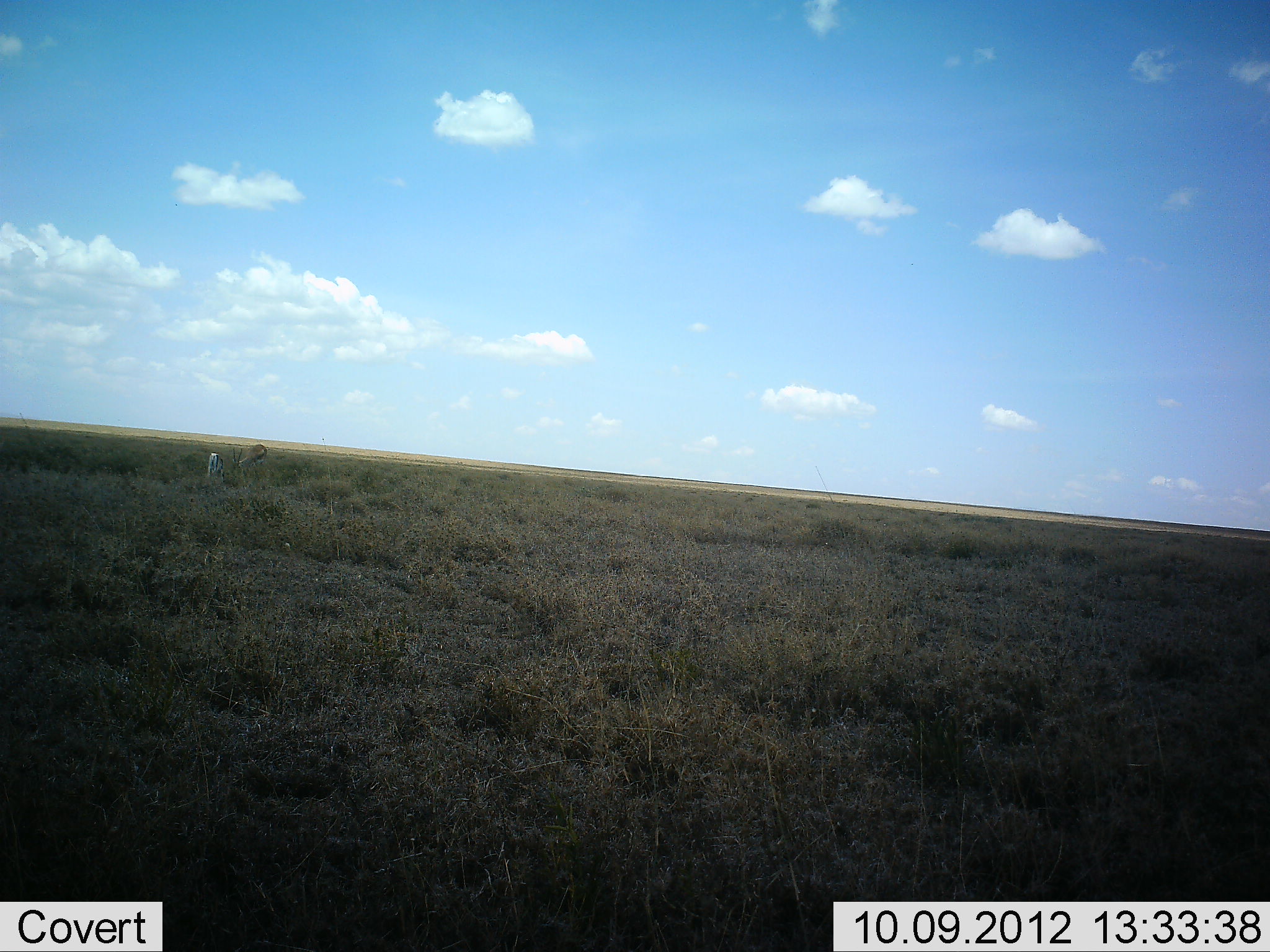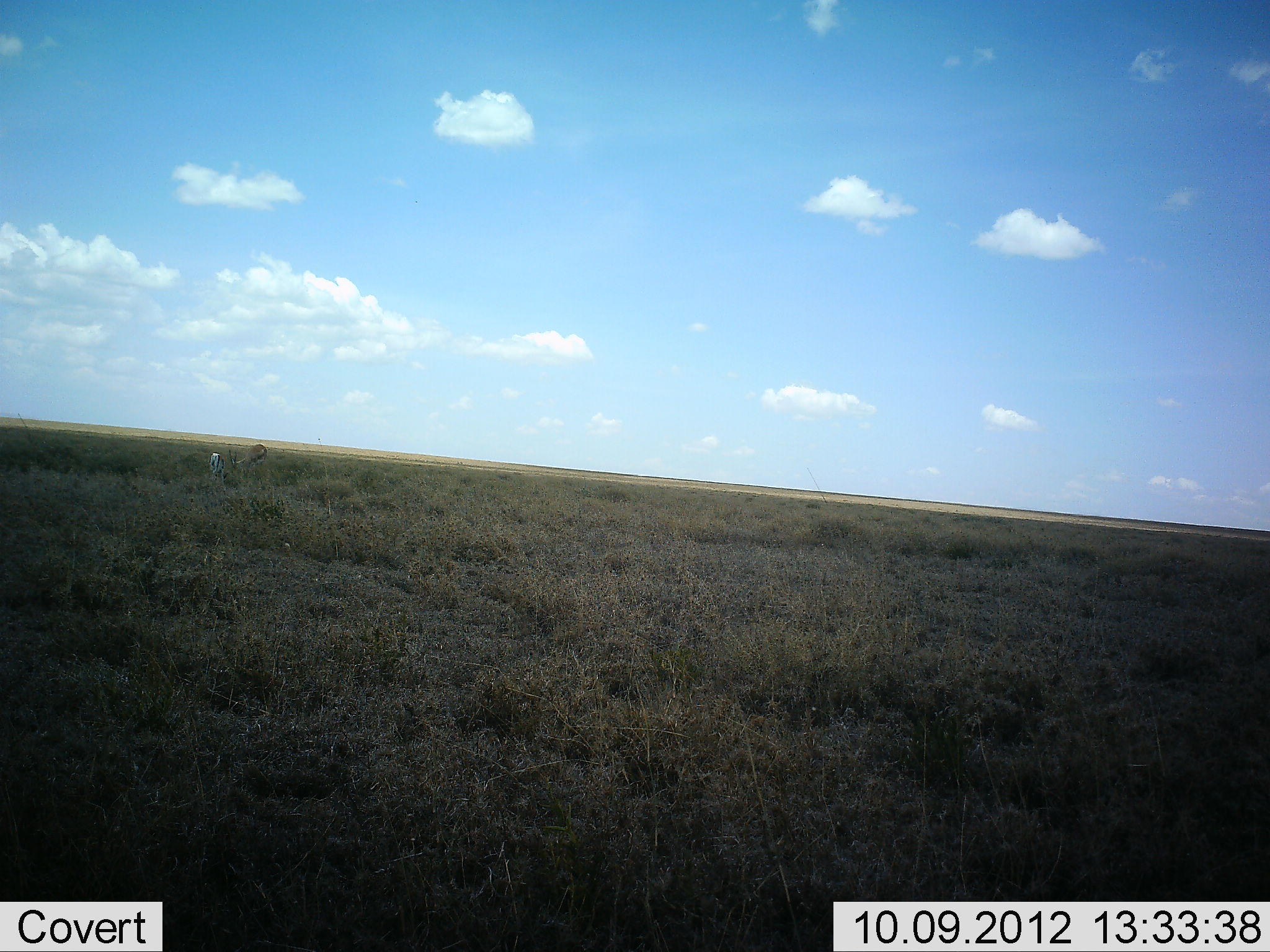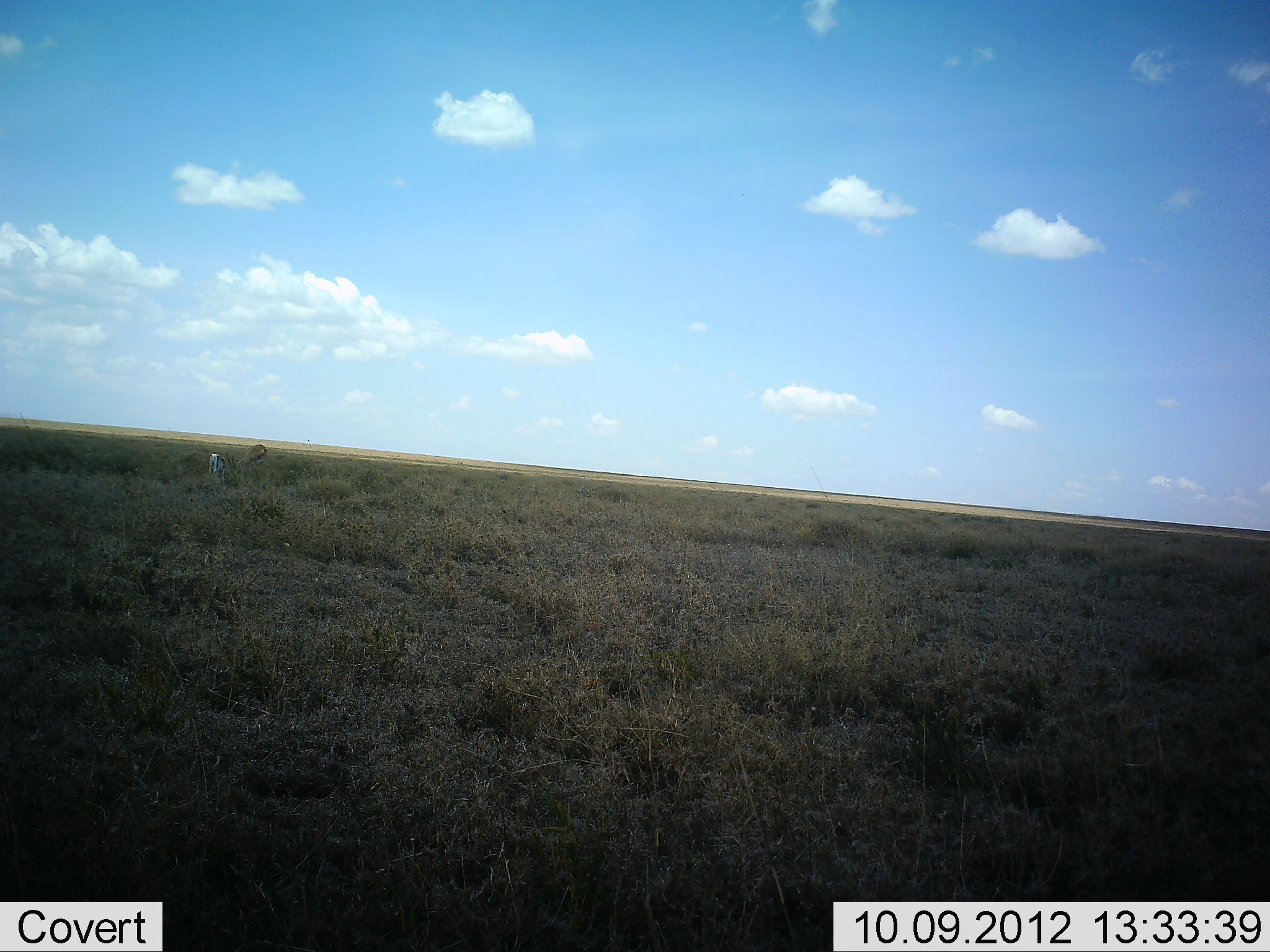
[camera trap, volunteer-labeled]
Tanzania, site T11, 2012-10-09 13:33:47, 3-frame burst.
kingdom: Animalia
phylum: Chordata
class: Mammalia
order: Artiodactyla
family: Bovidae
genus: Eudorcas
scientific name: Eudorcas thomsonii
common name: thomson's gazelle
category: gazellethomsons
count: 2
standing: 0%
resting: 0%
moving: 0%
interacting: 0%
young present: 0%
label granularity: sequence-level